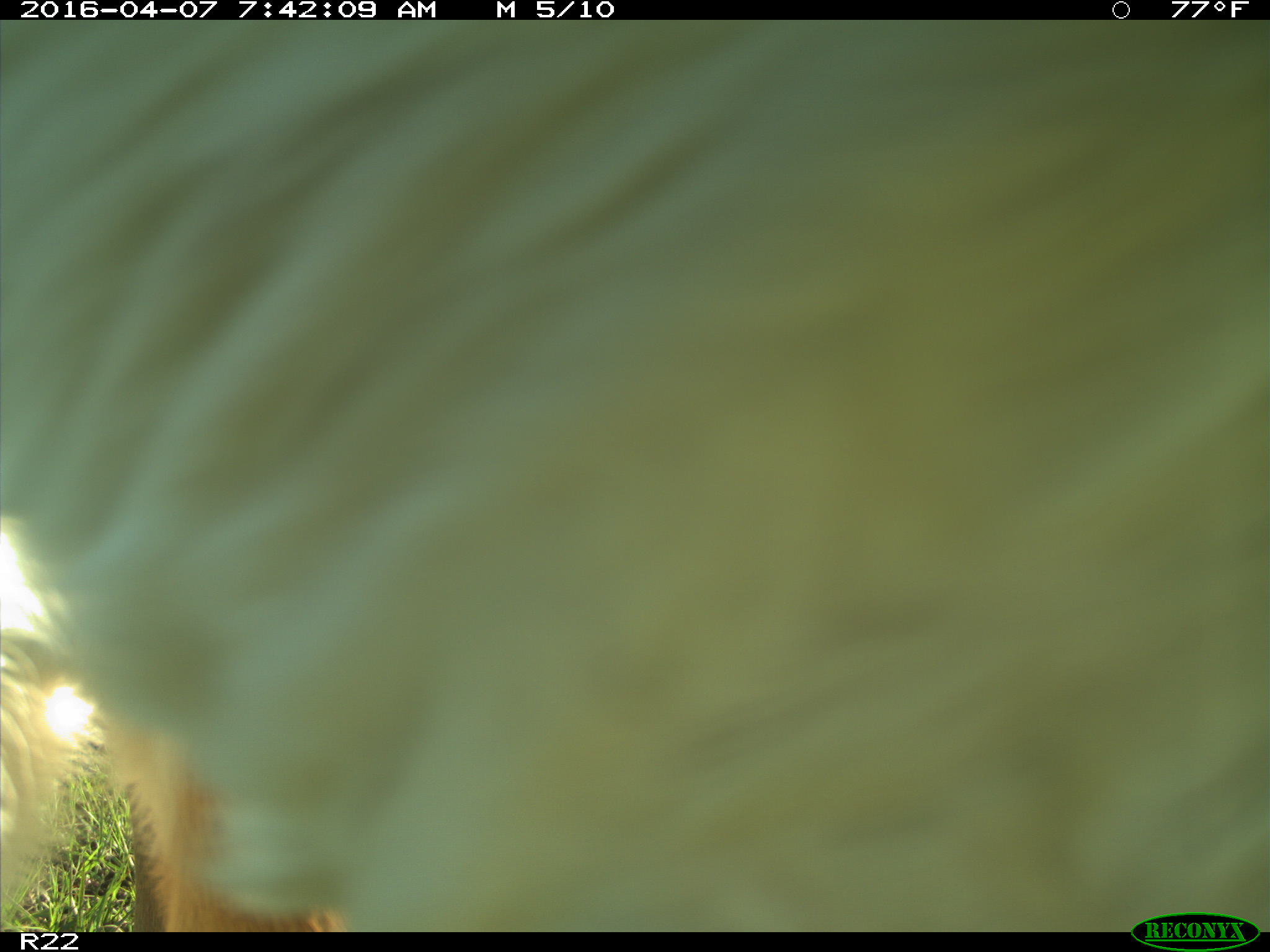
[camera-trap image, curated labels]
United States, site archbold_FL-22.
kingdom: Animalia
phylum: Chordata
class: Mammalia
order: Artiodactyla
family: Bovidae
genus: Bos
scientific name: Bos taurus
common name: domestic cow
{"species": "Bos taurus (domestic cow)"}